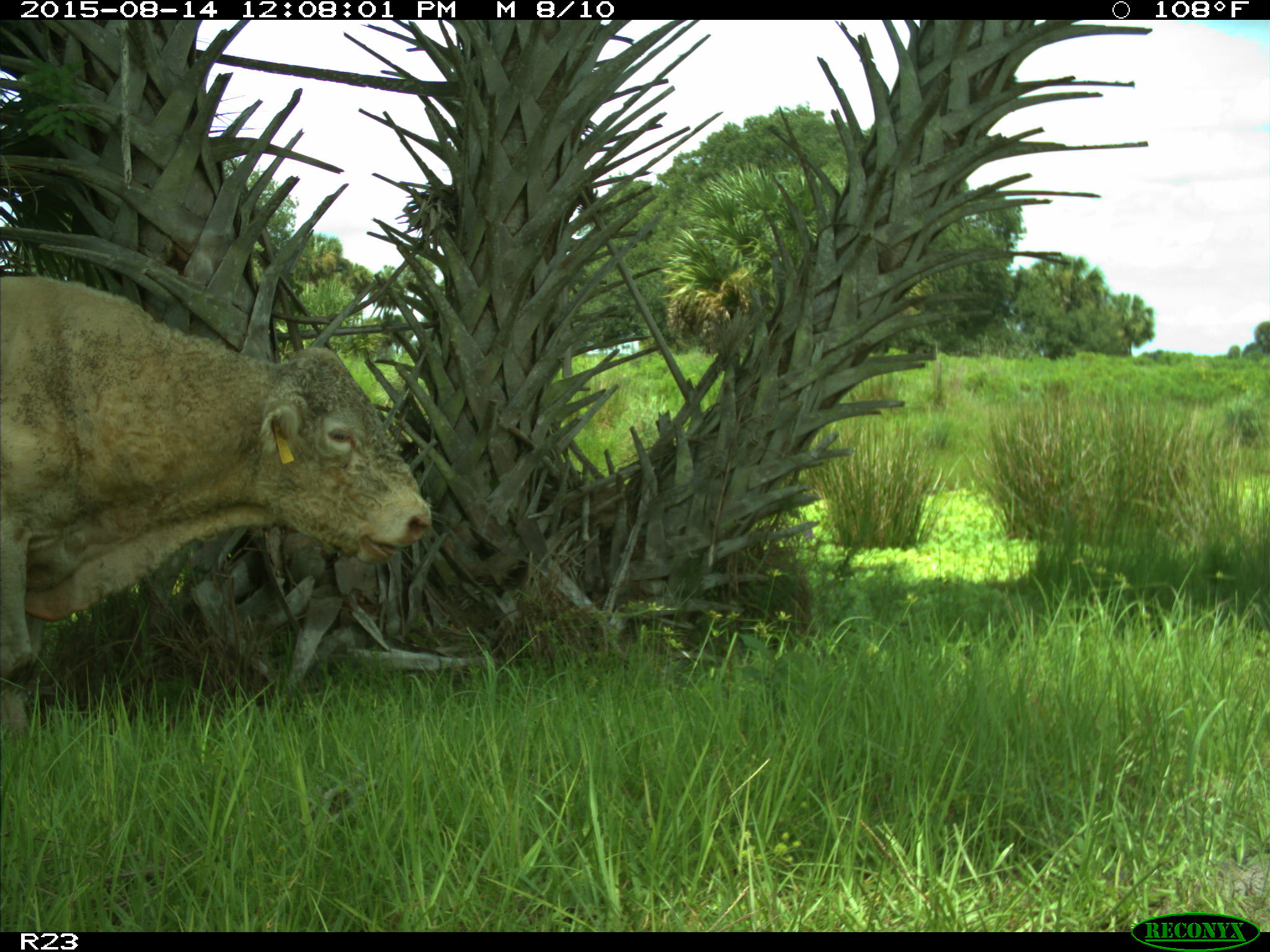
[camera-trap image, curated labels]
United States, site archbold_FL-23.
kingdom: Animalia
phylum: Chordata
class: Mammalia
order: Artiodactyla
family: Bovidae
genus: Bos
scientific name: Bos taurus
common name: domestic cow